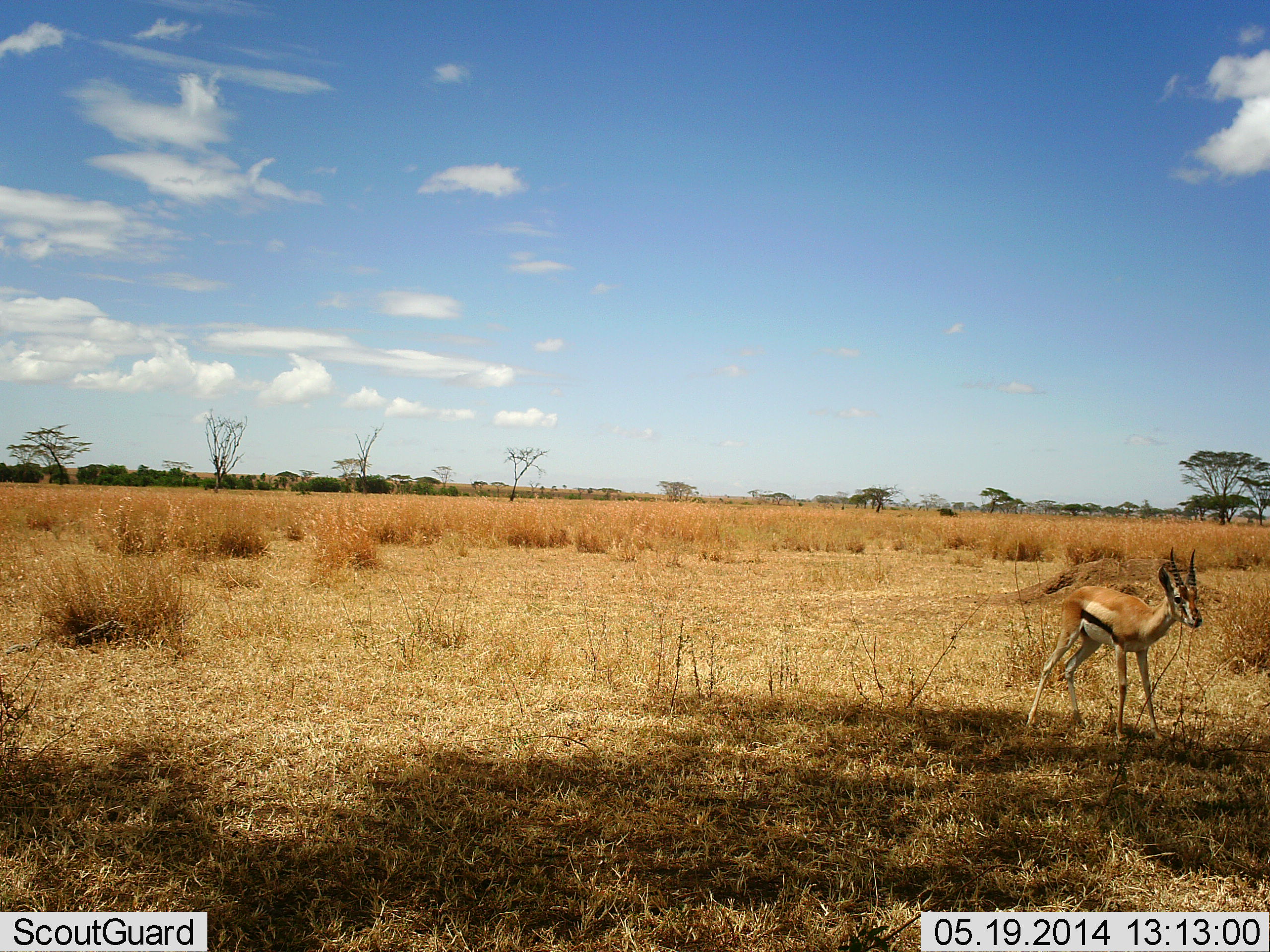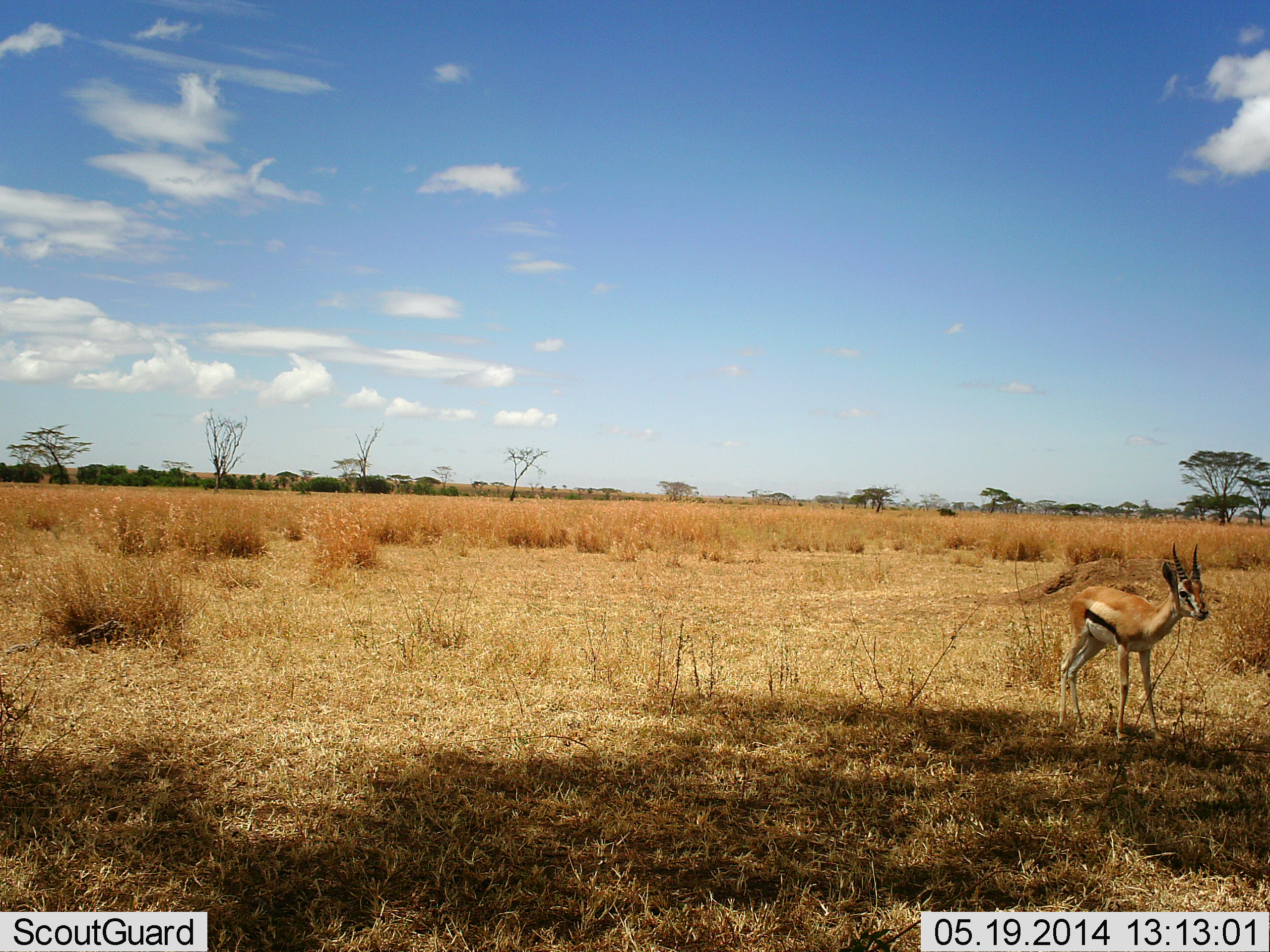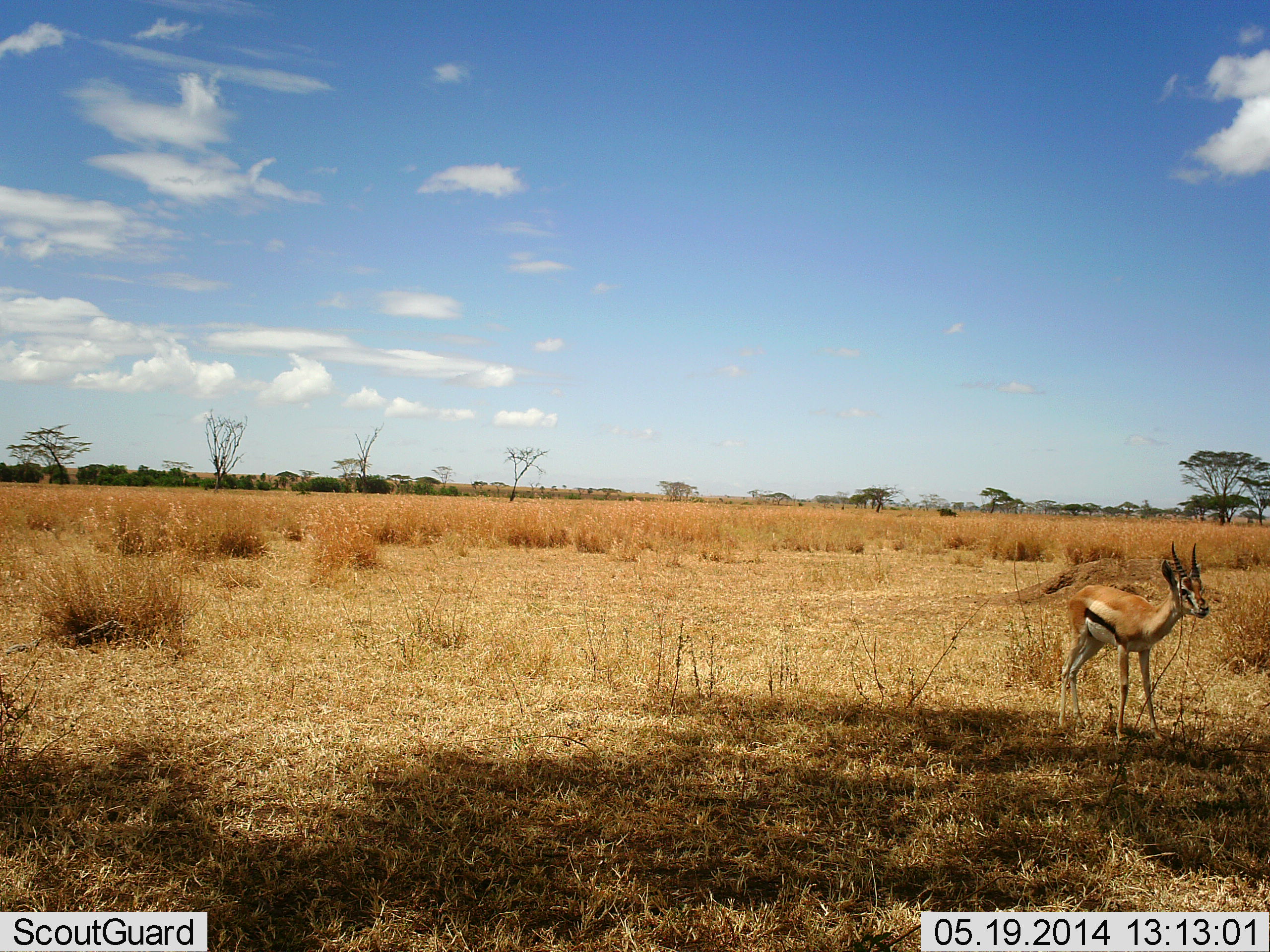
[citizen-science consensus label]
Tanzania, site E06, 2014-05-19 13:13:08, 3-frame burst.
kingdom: Animalia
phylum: Chordata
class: Mammalia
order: Artiodactyla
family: Bovidae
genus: Eudorcas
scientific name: Eudorcas thomsonii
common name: thomson's gazelle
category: gazellethomsons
Gazellethomsons (thomson's gazelle) (Eudorcas thomsonii), count 1. Behavior (volunteer vote fractions): standing 90%, resting 0%, moving 10%, interacting 0%. Young present (vote fraction): 10%. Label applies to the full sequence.